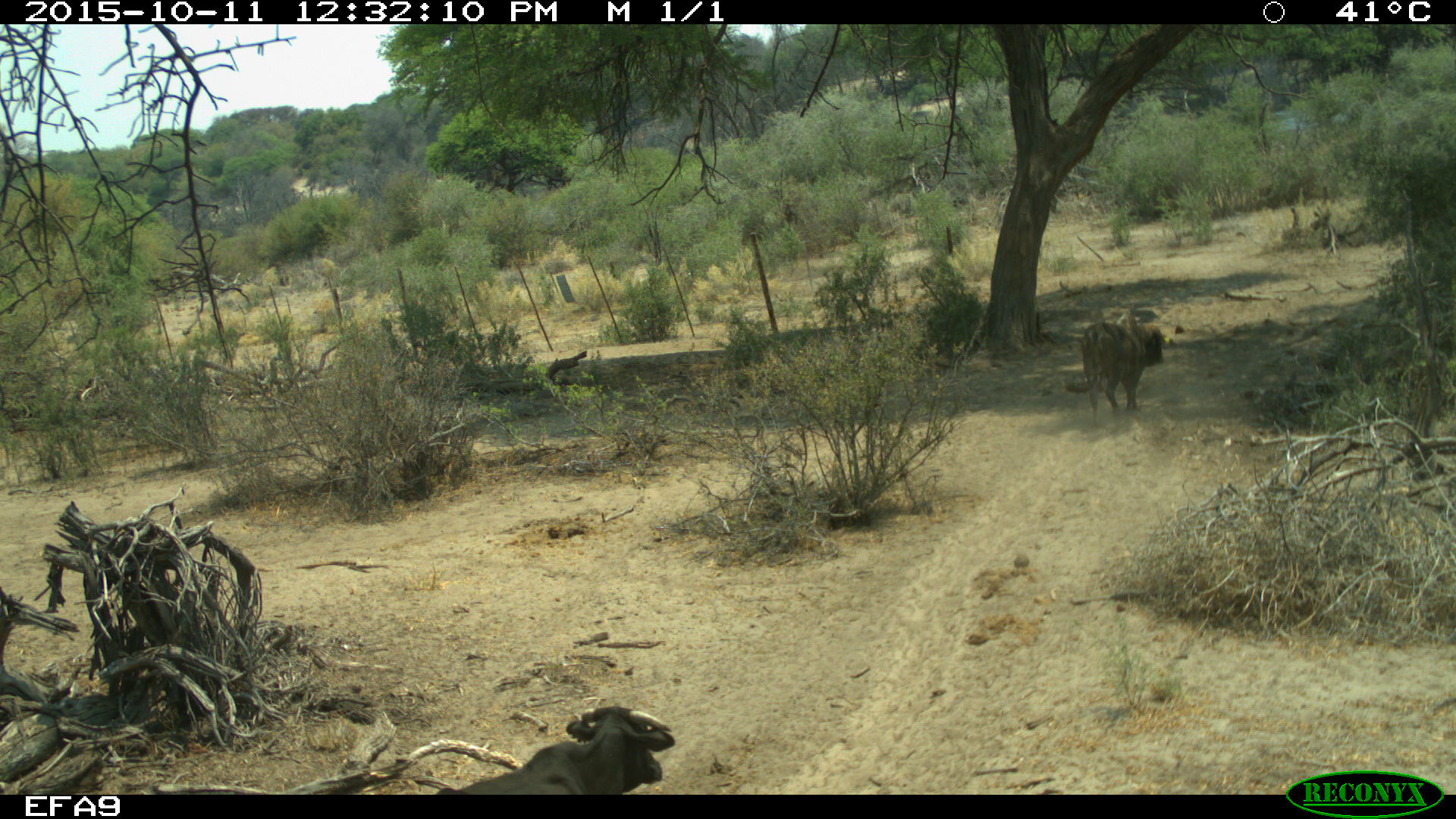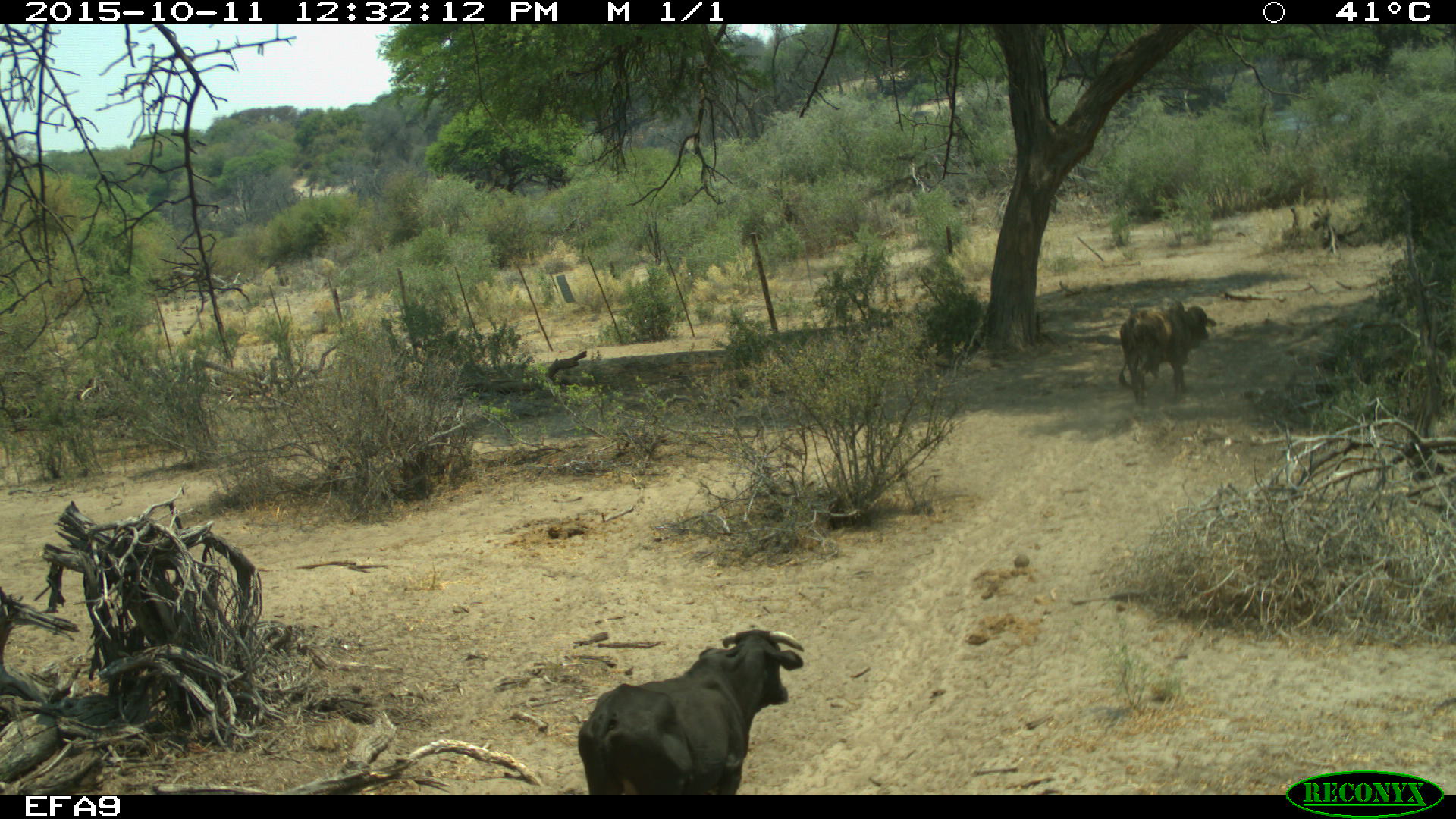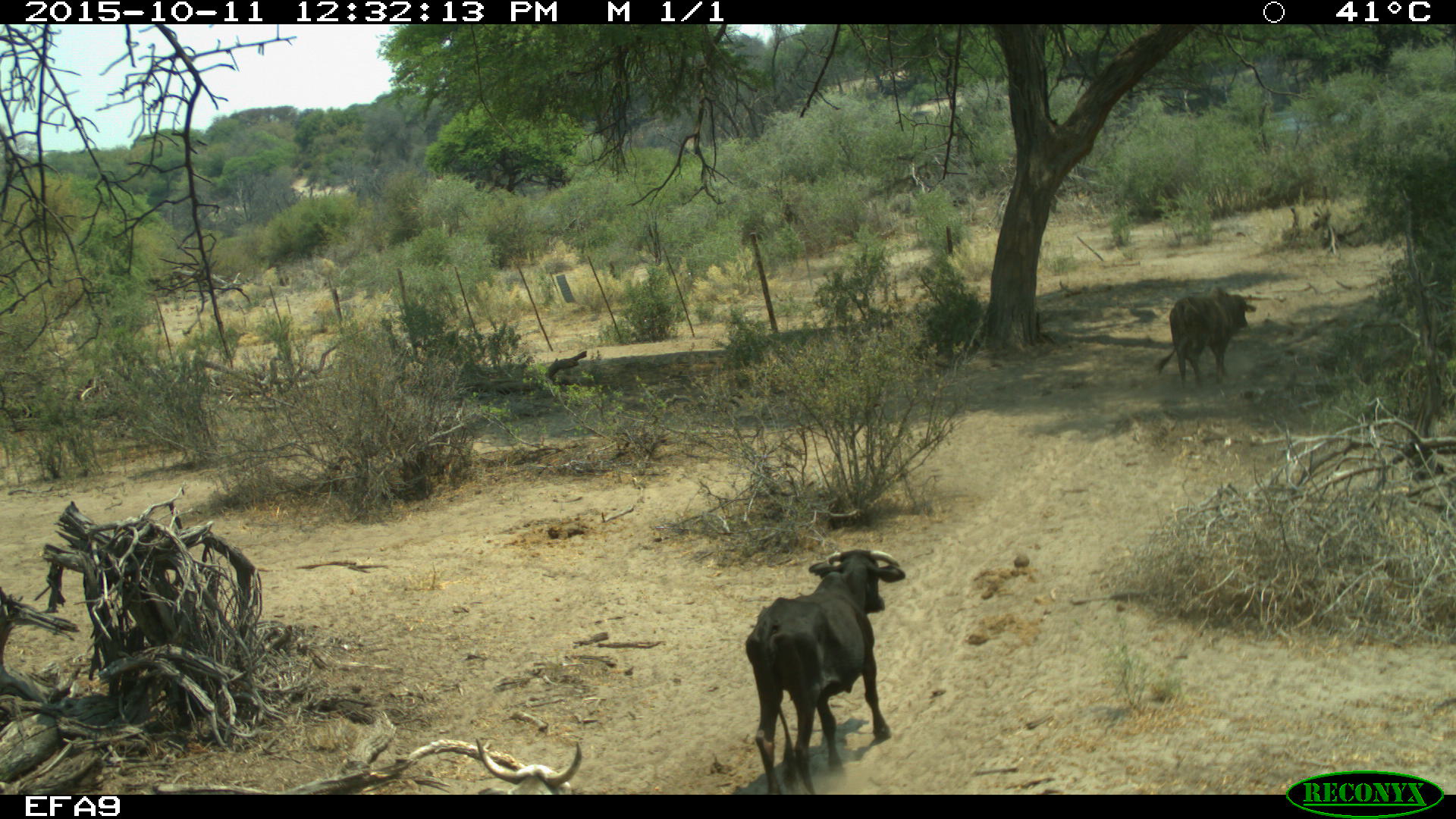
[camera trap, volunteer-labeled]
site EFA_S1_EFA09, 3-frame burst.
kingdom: Animalia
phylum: Chordata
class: Mammalia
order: Artiodactyla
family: Bovidae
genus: Bos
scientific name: Bos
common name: cattle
Cattle (Bos), count 2. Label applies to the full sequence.